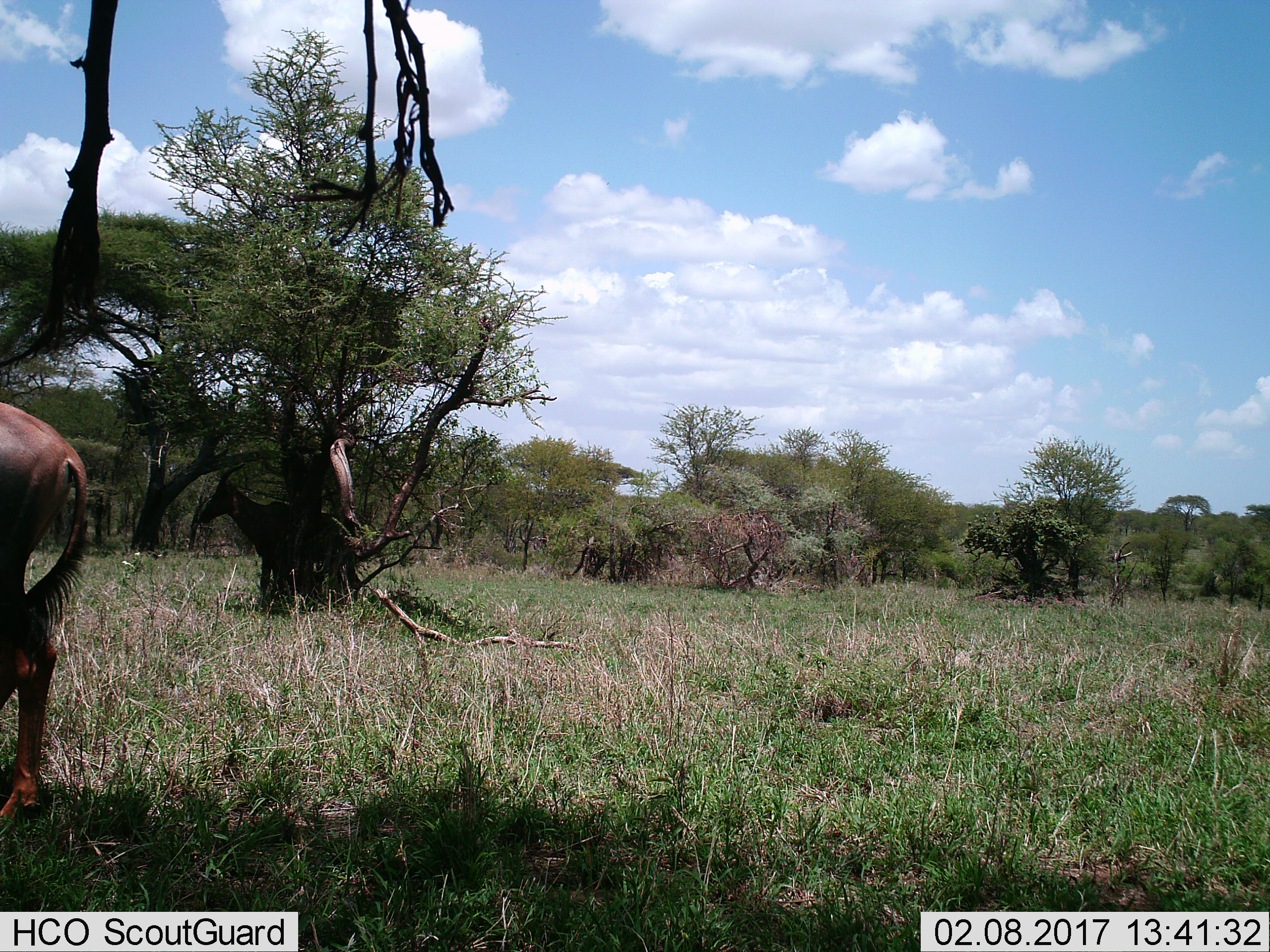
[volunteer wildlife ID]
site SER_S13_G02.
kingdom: Animalia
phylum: Chordata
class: Mammalia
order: Artiodactyla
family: Bovidae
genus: Damaliscus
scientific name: Damaliscus lunatus jimela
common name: topi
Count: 2.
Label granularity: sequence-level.